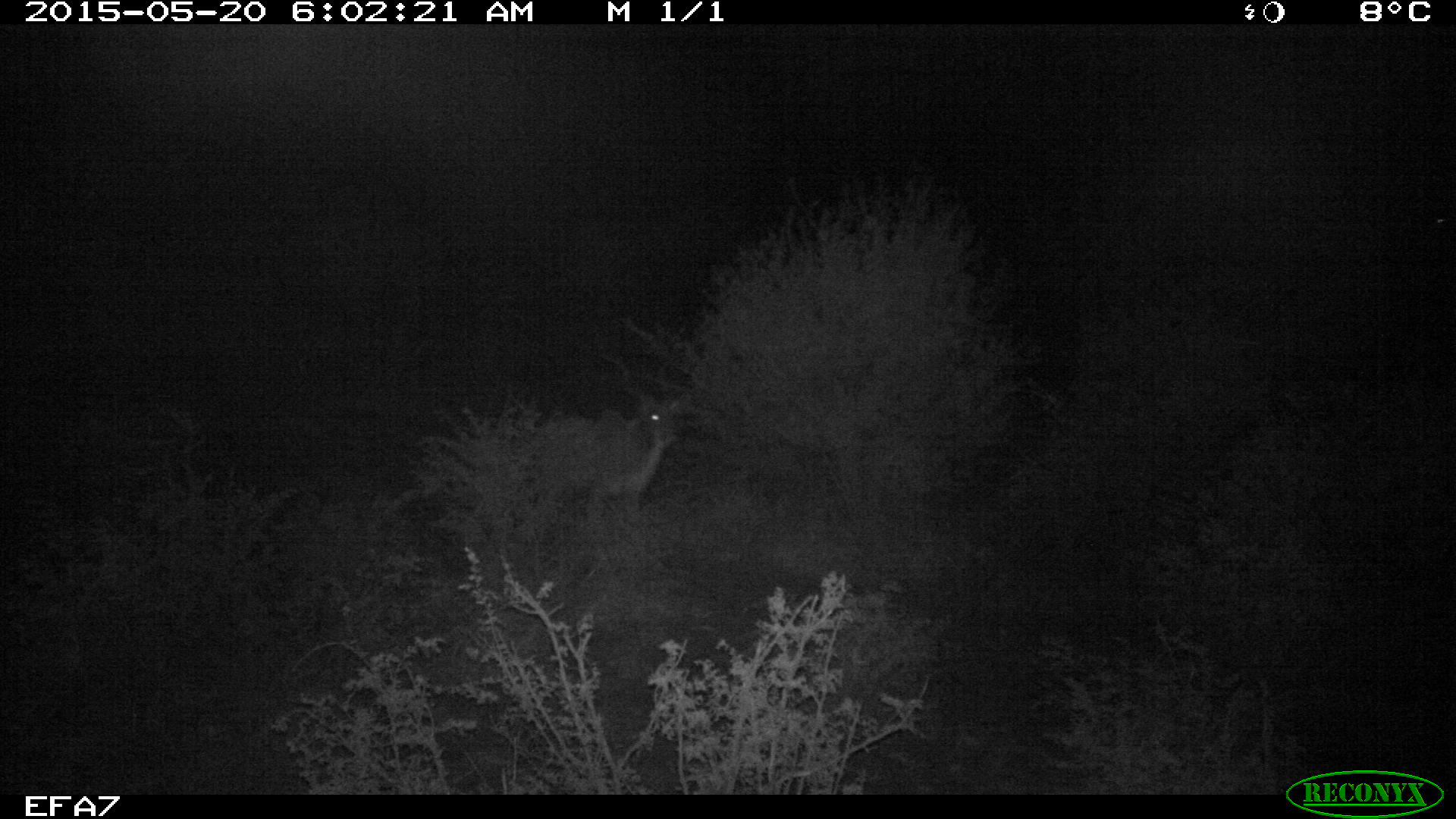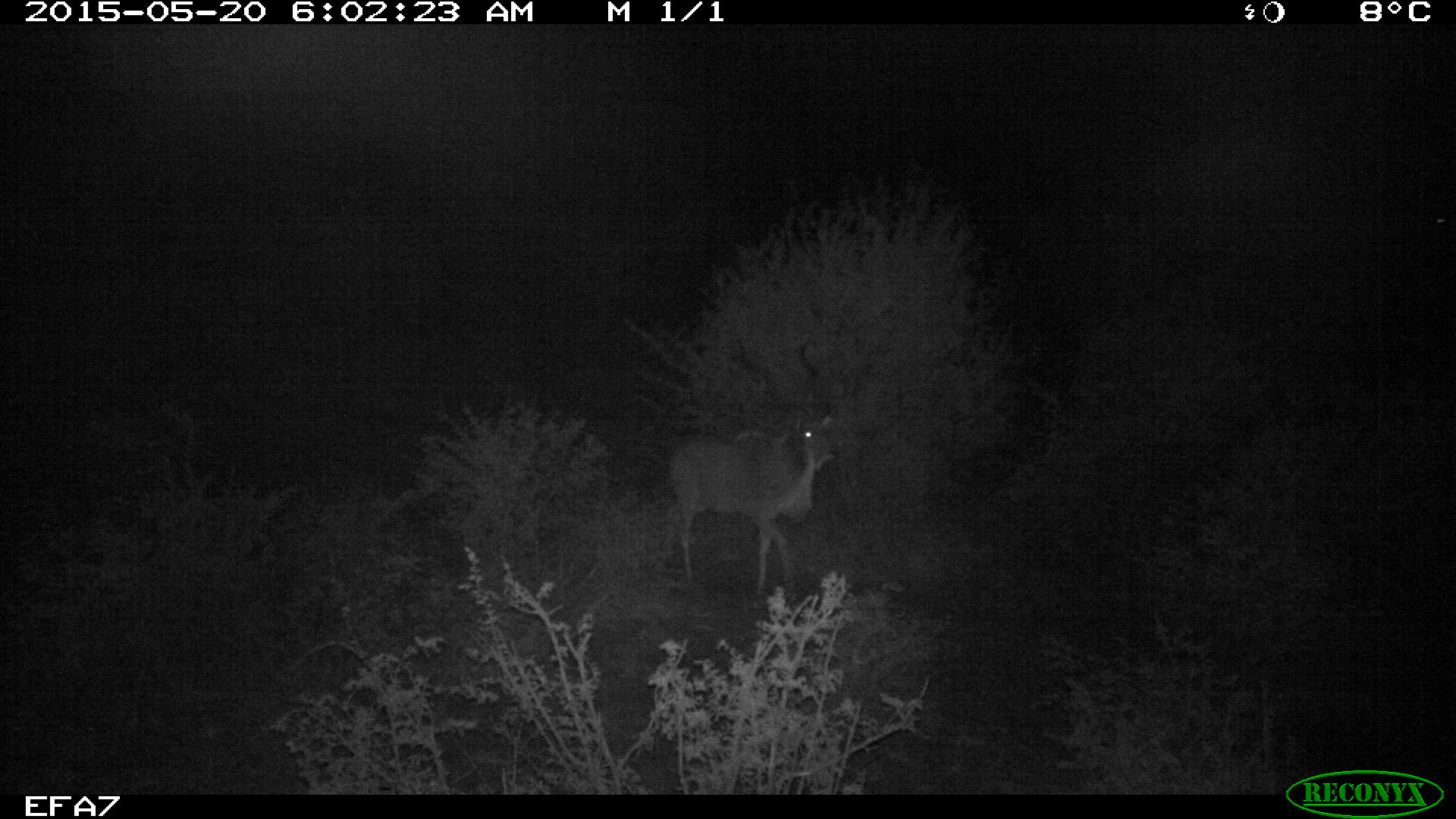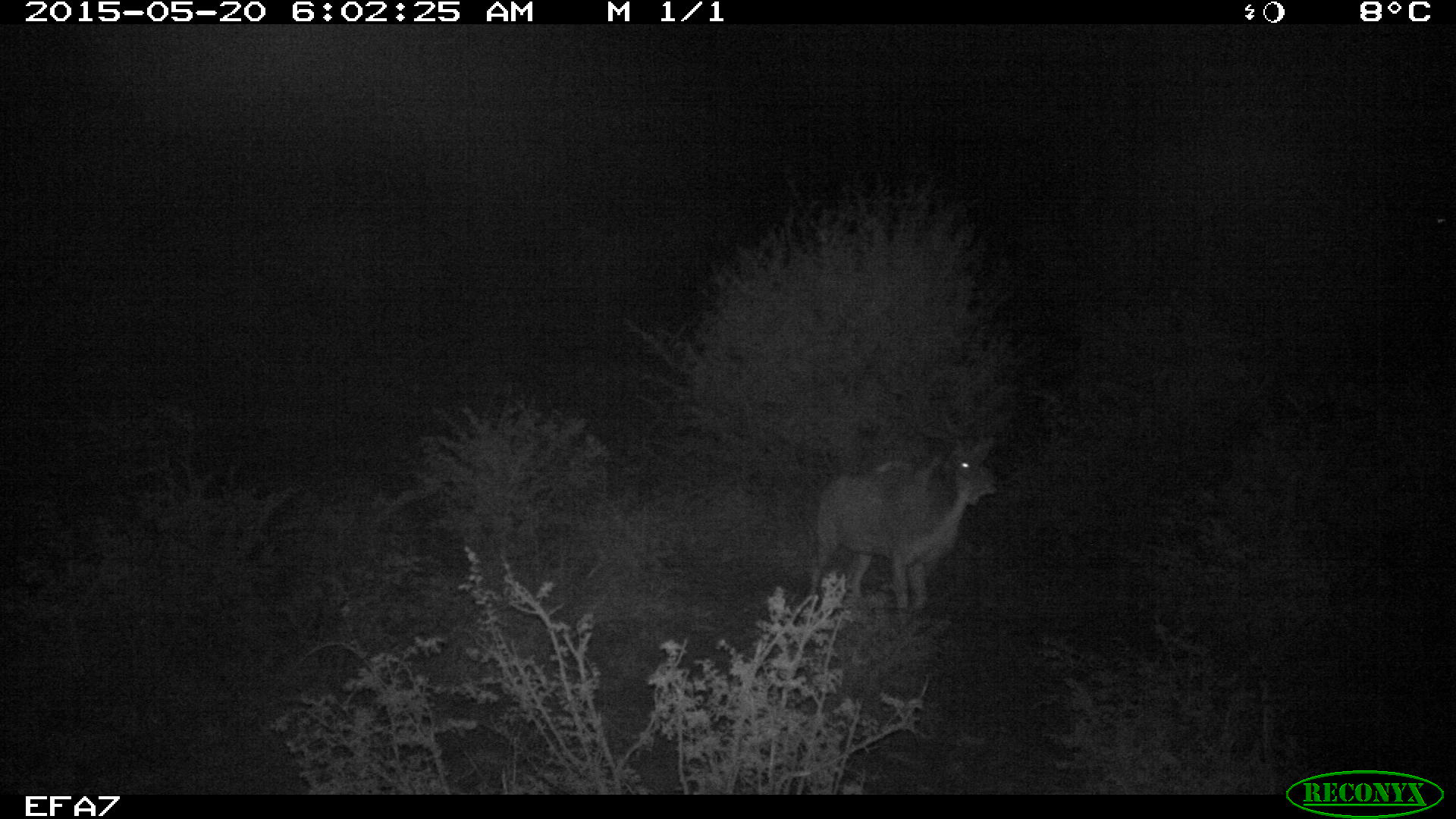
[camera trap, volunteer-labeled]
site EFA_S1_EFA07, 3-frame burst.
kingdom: Animalia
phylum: Chordata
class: Mammalia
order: Artiodactyla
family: Bovidae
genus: Alcelaphus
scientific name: Alcelaphus buselaphus caama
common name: red hartebeest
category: hartebeestred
Hartebeestred (red hartebeest) (Alcelaphus buselaphus caama), count 1. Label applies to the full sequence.